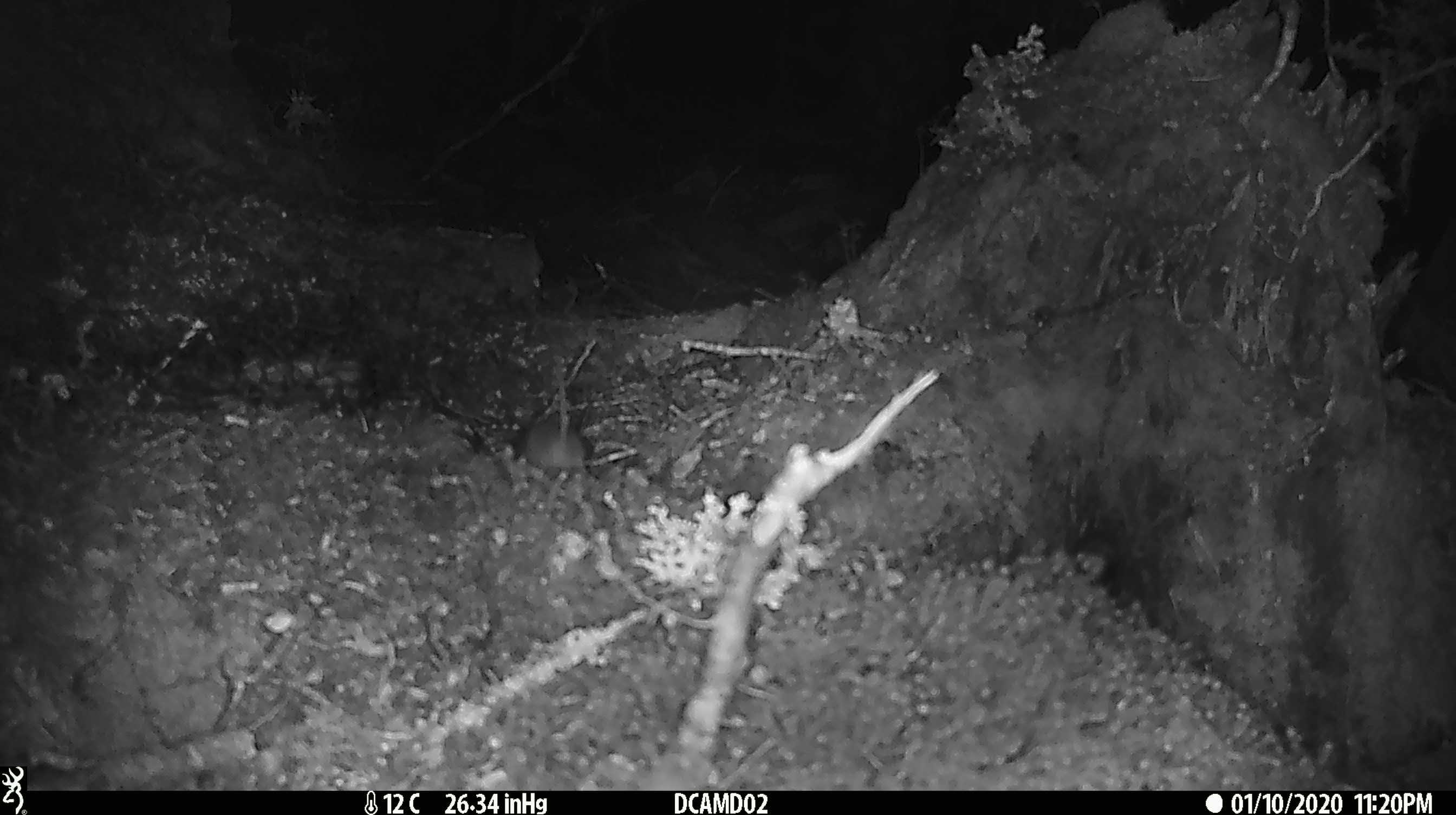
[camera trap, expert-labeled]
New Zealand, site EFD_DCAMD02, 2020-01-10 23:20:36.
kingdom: Animalia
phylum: Chordata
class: Mammalia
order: Rodentia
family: Muridae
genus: Mus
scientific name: Mus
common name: mouse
Mouse (Mus).